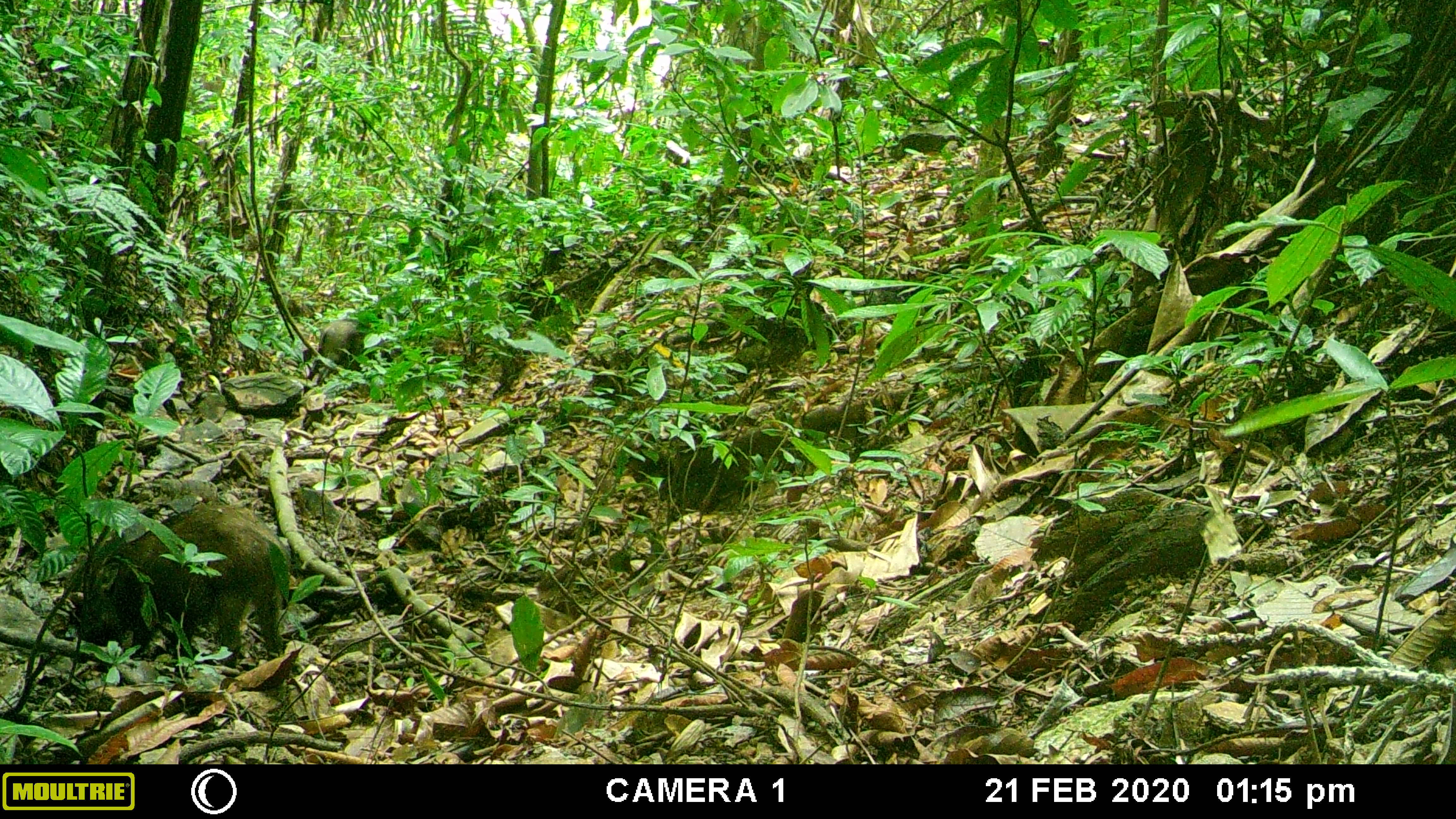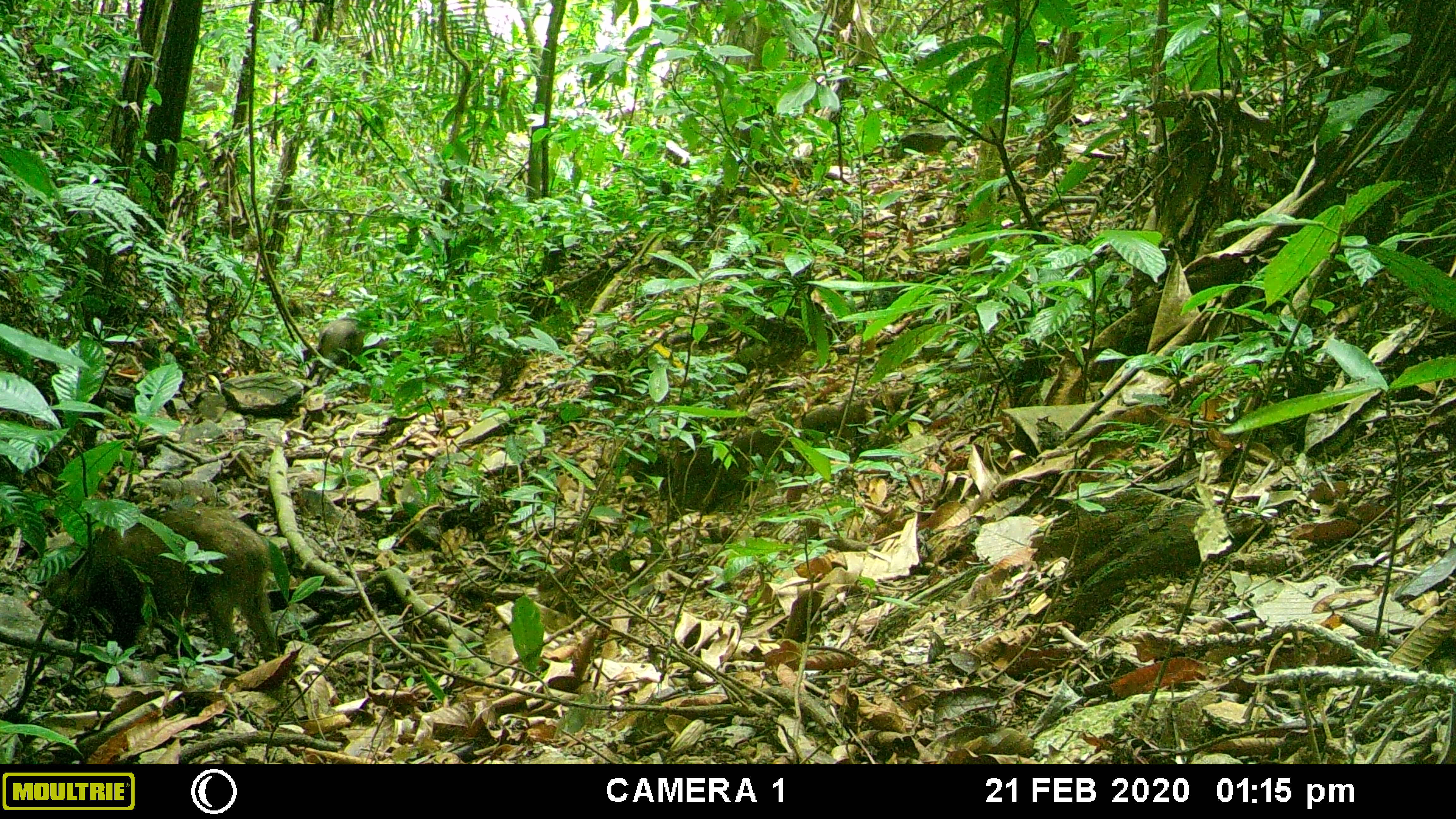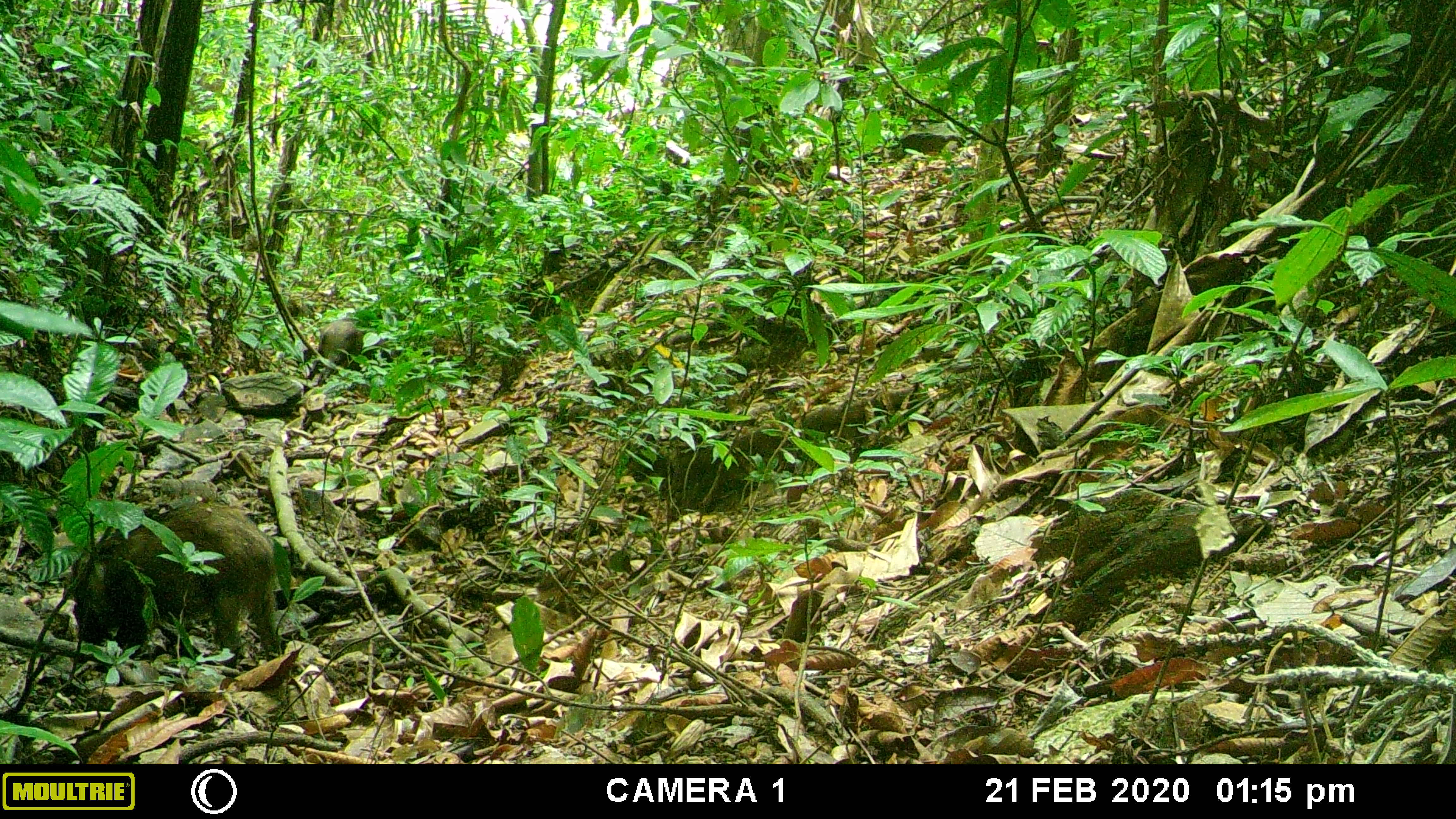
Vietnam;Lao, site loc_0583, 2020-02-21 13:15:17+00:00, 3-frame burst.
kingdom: Animalia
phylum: Chordata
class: Mammalia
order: Artiodactyla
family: Suidae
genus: Sus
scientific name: Sus scrofa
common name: eurasian wild pig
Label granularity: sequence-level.